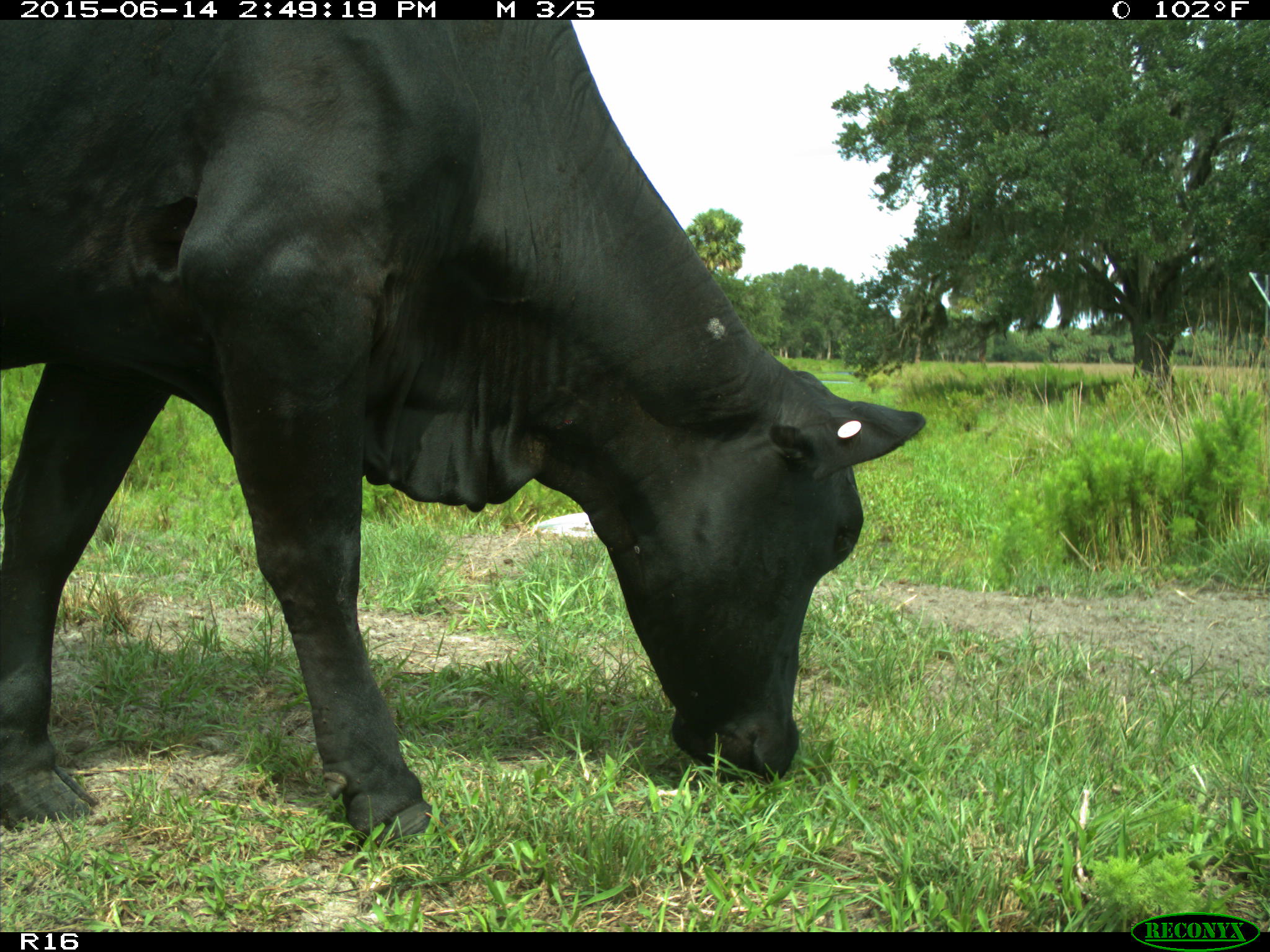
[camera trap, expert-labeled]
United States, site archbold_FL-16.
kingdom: Animalia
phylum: Chordata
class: Mammalia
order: Artiodactyla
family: Bovidae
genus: Bos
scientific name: Bos taurus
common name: domestic cow